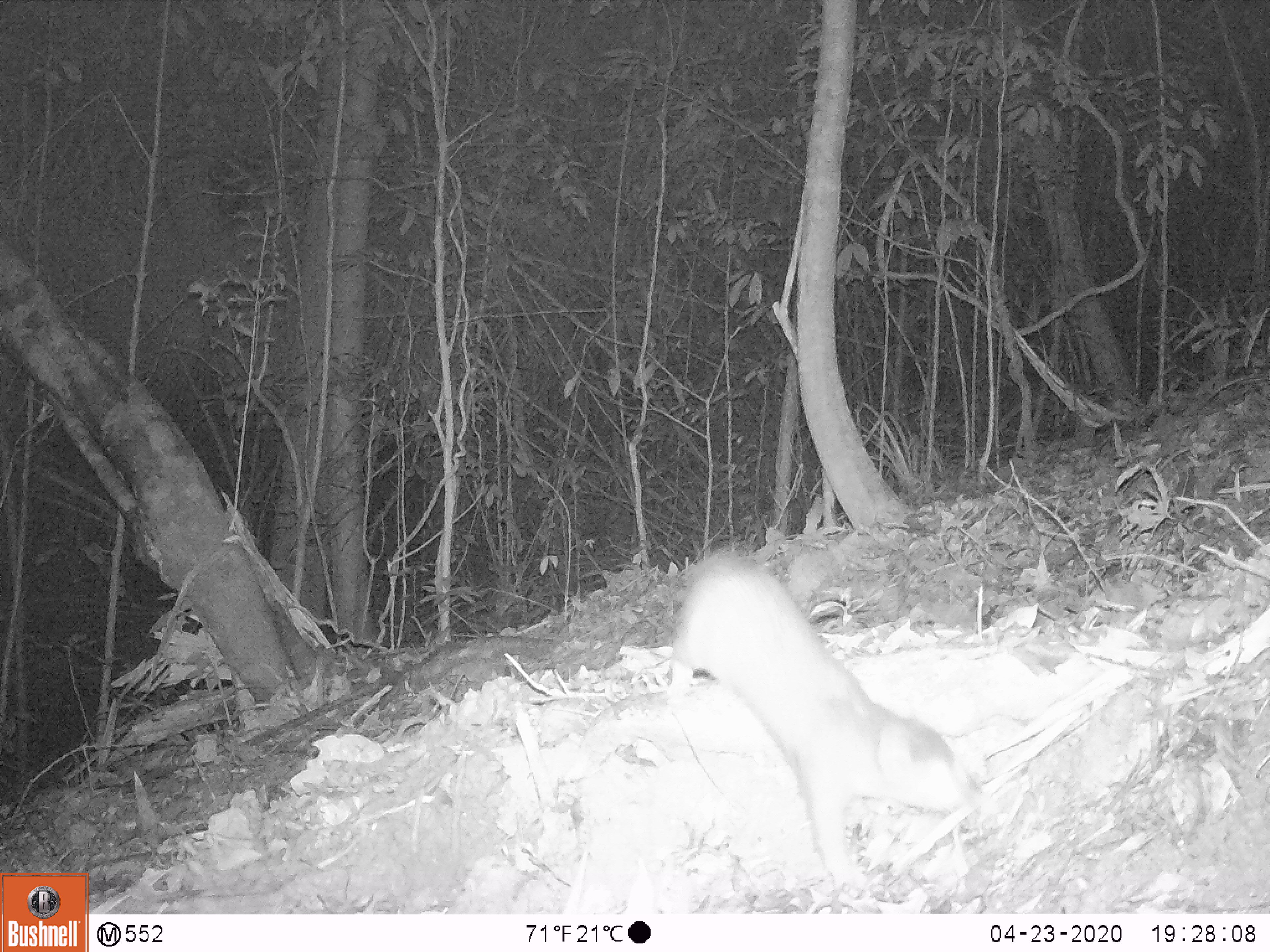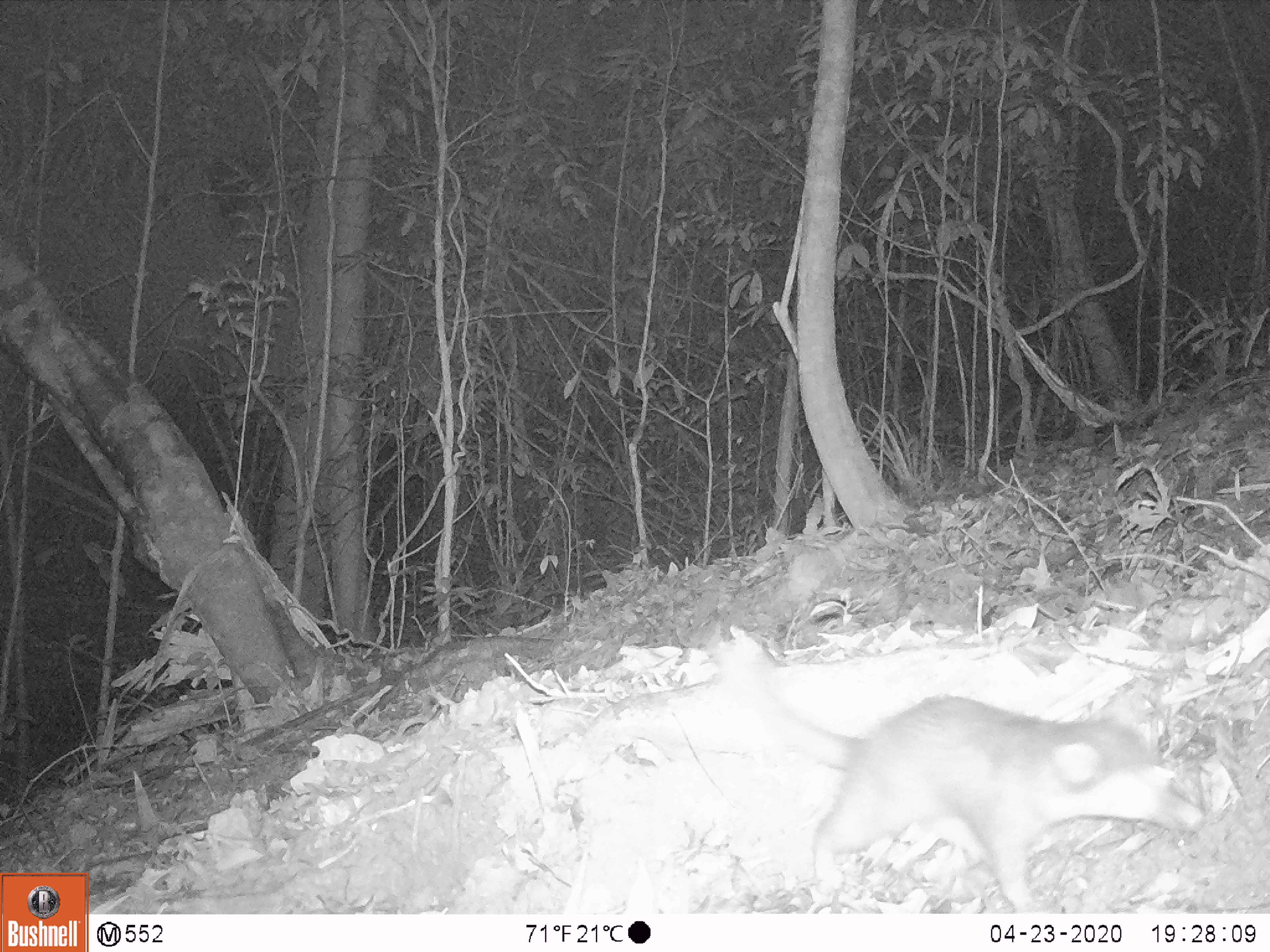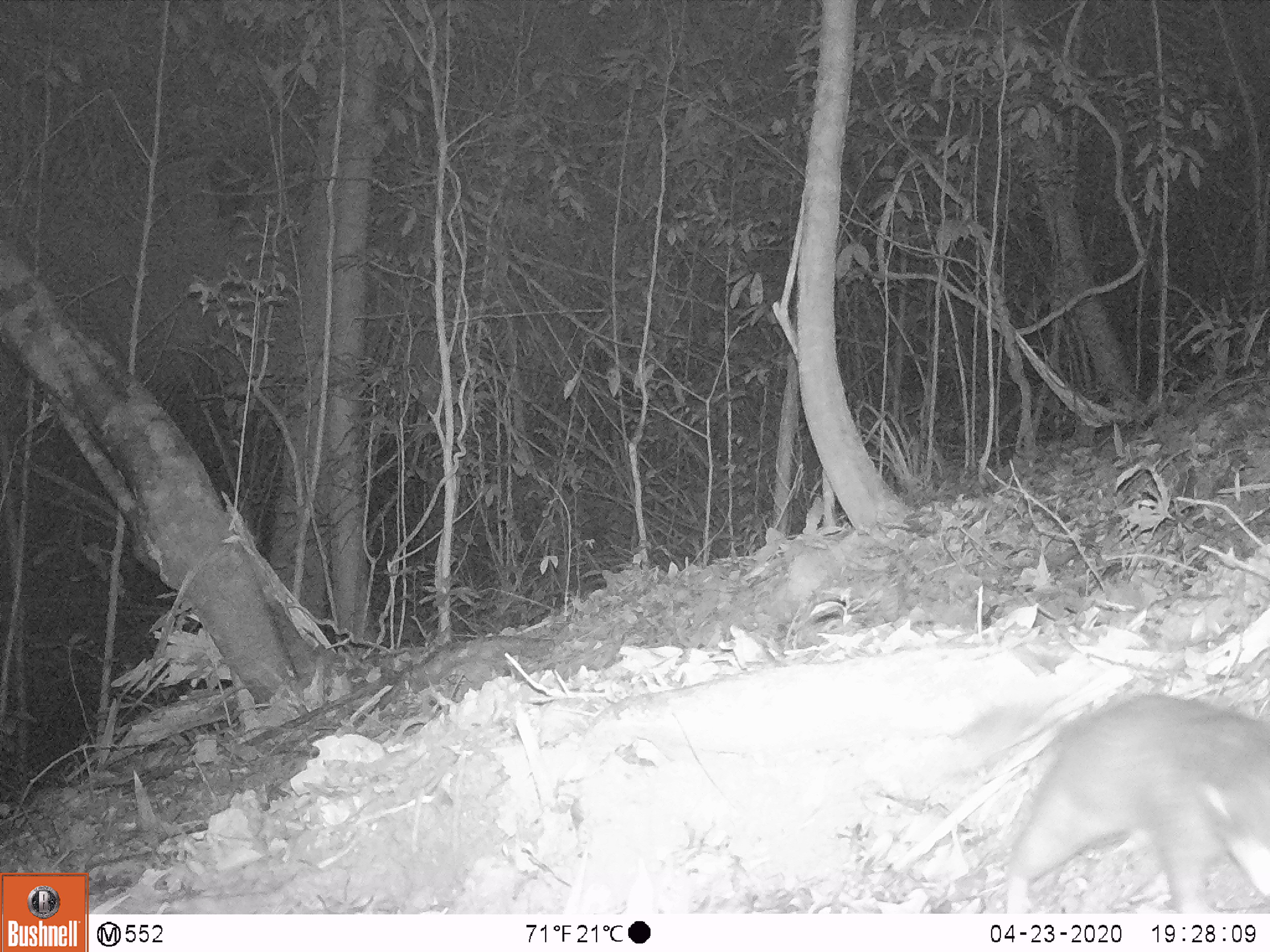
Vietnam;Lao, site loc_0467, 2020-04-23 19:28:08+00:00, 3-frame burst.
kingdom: Animalia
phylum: Chordata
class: Mammalia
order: Carnivora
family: Mustelidae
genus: Melogale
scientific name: Melogale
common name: ferret badger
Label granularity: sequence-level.